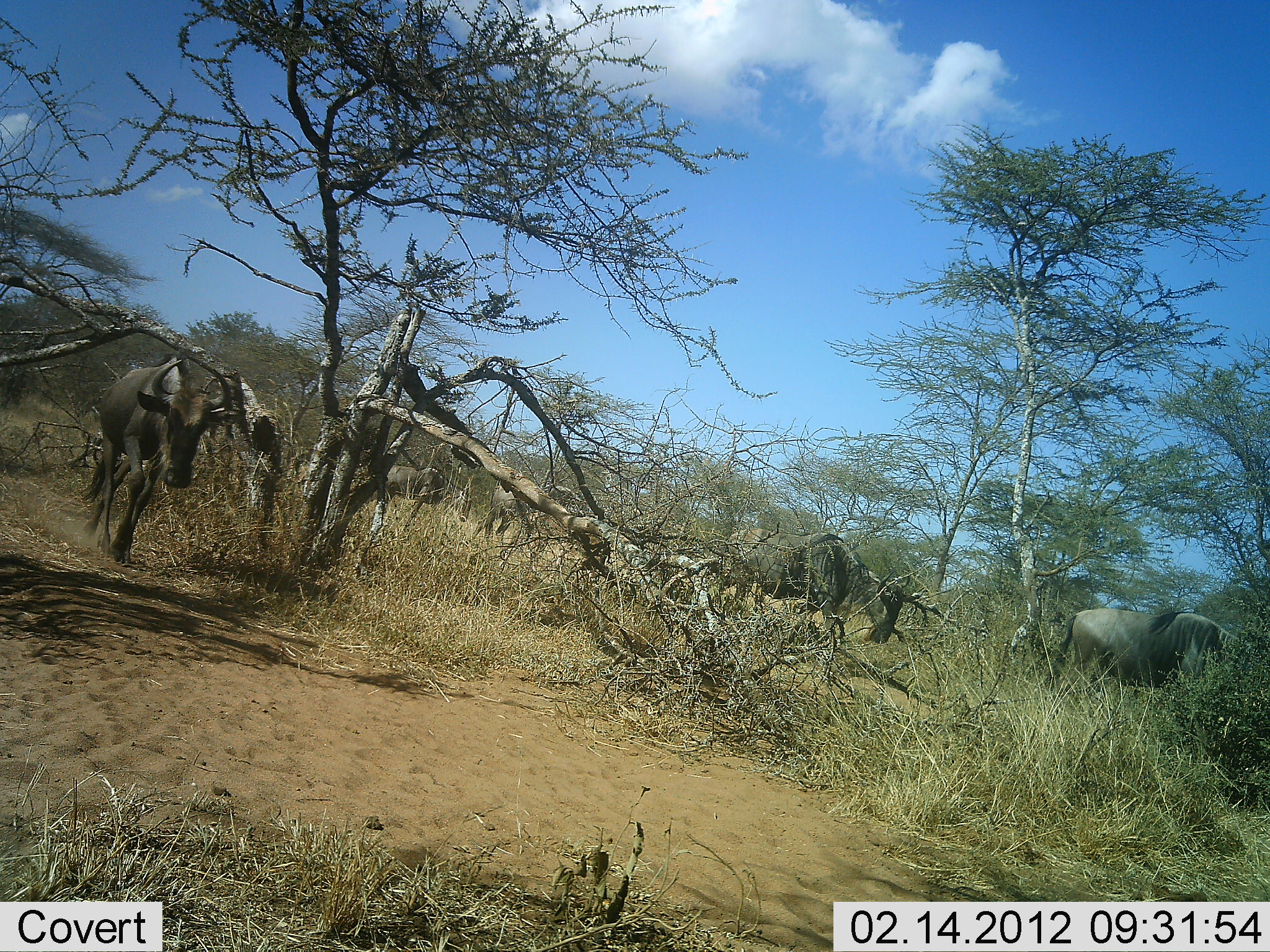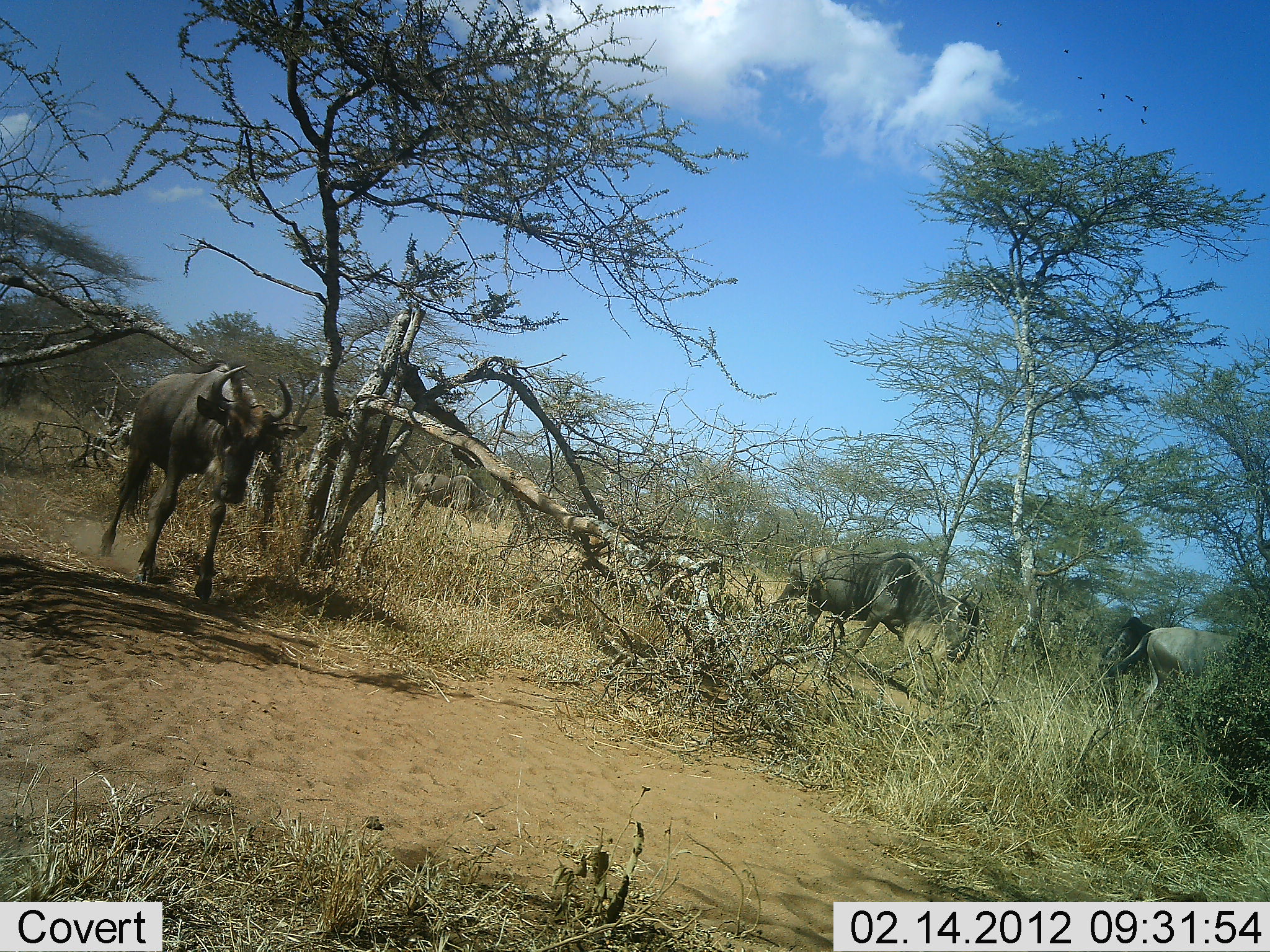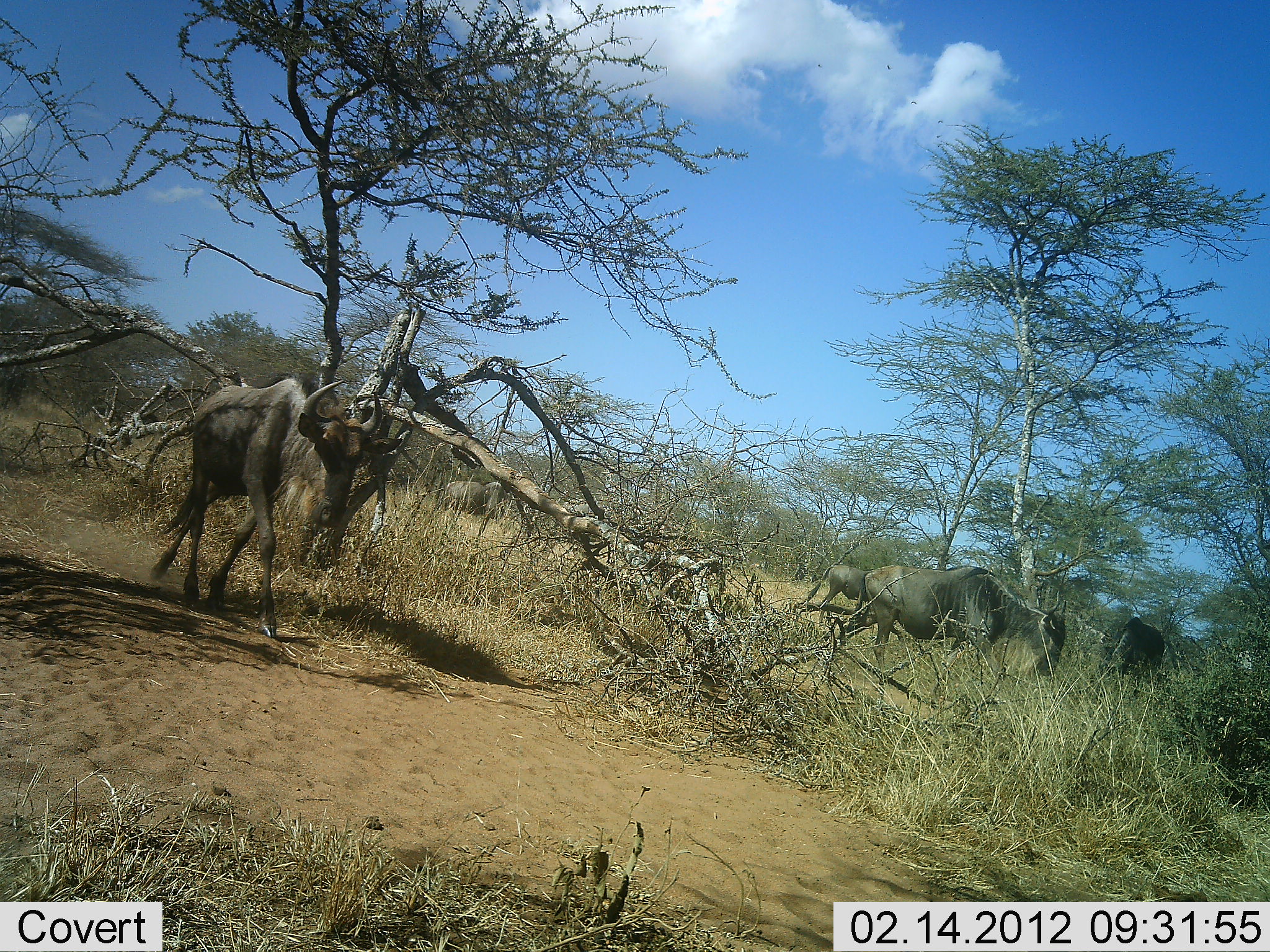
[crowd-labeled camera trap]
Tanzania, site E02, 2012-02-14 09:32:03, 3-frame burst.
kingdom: Animalia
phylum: Chordata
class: Mammalia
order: Artiodactyla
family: Bovidae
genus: Connochaetes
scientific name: Connochaetes taurinus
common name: blue wildebeest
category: wildebeest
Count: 6.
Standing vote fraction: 8%.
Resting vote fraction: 4%.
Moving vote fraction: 96%.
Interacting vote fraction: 0%.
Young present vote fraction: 4%.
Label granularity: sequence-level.